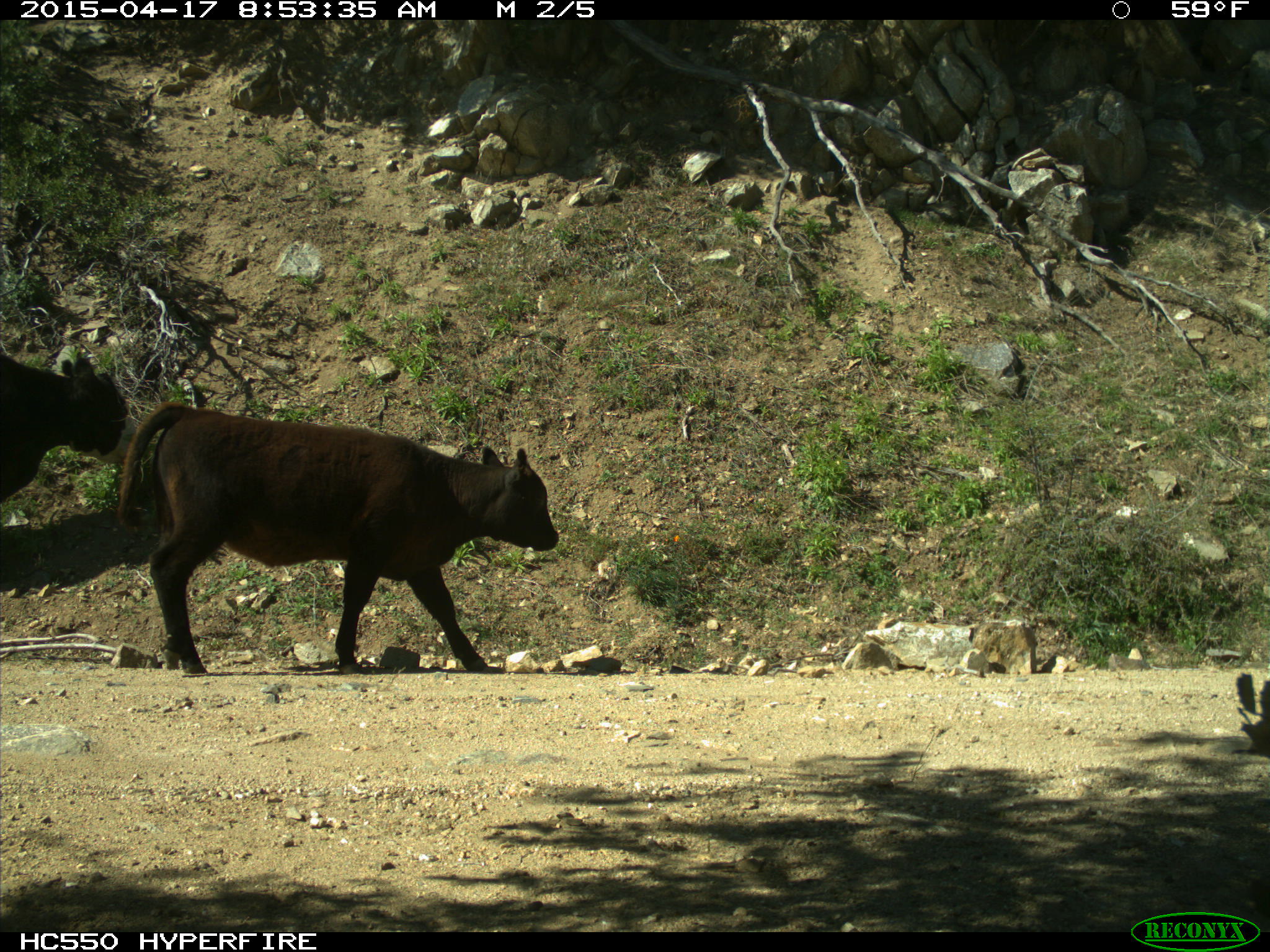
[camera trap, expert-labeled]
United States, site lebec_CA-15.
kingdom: Animalia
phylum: Chordata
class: Mammalia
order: Artiodactyla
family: Bovidae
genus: Bos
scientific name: Bos taurus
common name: domestic cow